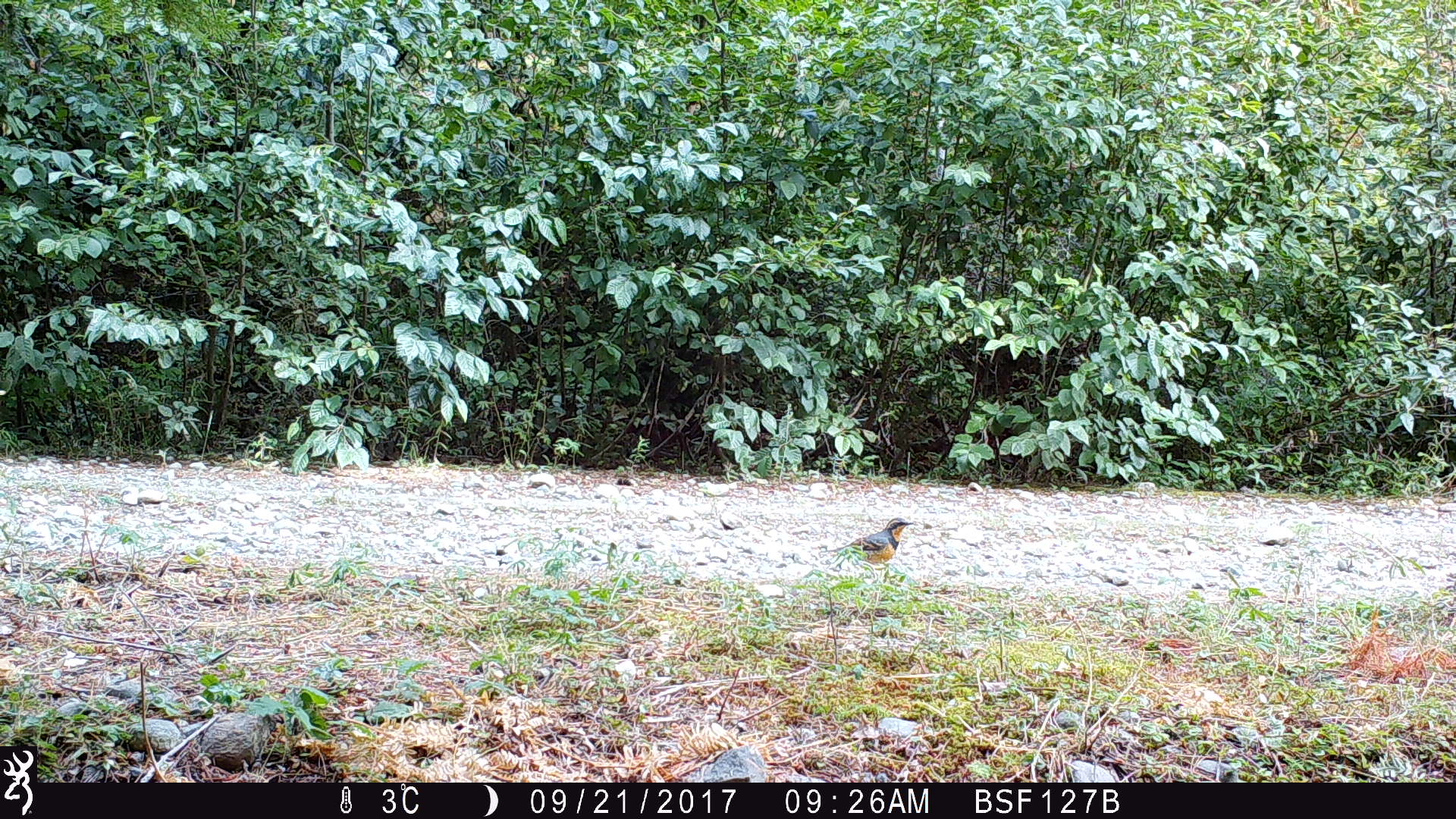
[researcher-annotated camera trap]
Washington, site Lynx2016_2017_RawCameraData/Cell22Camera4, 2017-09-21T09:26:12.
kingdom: Animalia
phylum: Chordata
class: Aves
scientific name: Aves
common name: birds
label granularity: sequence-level